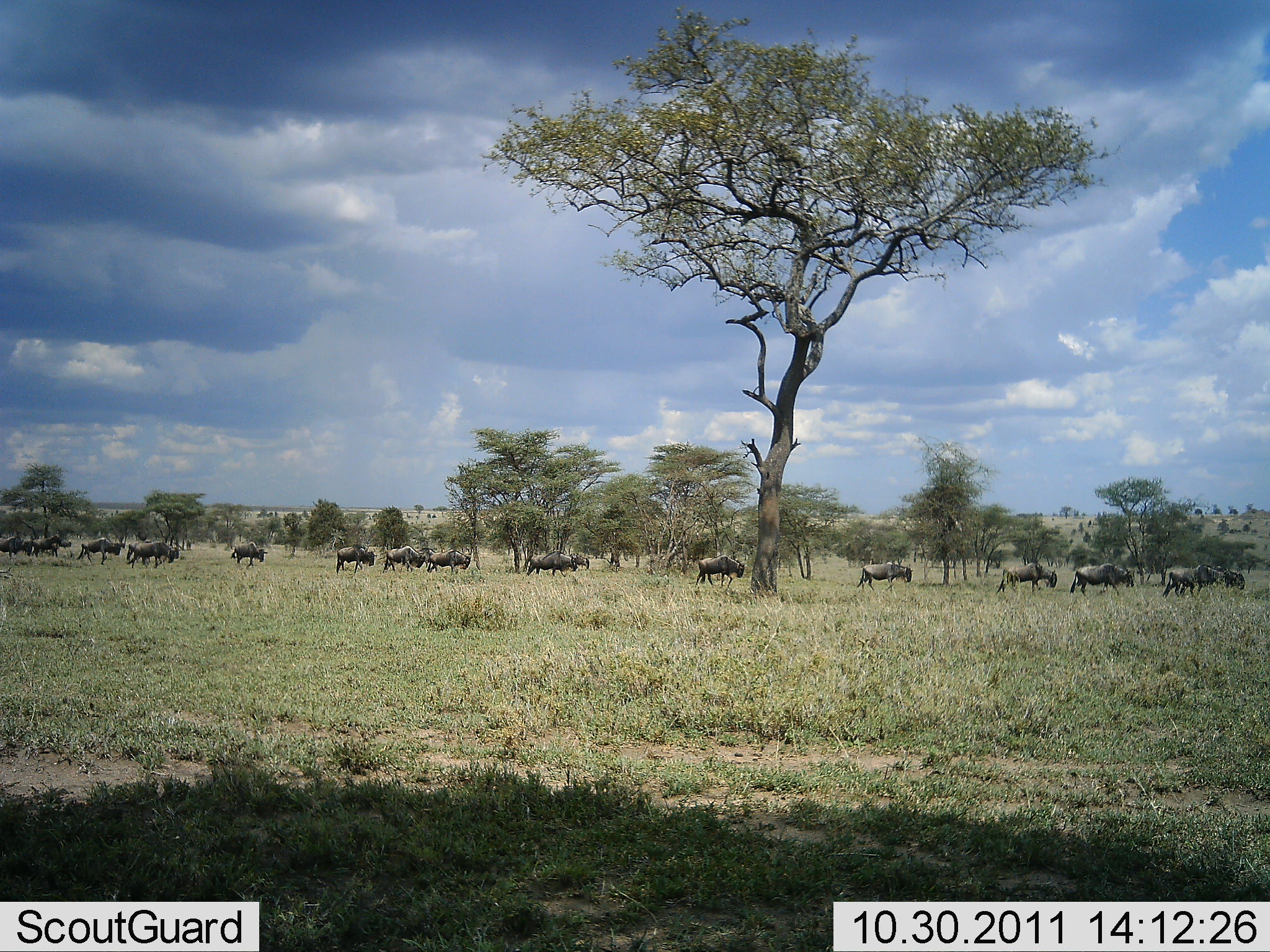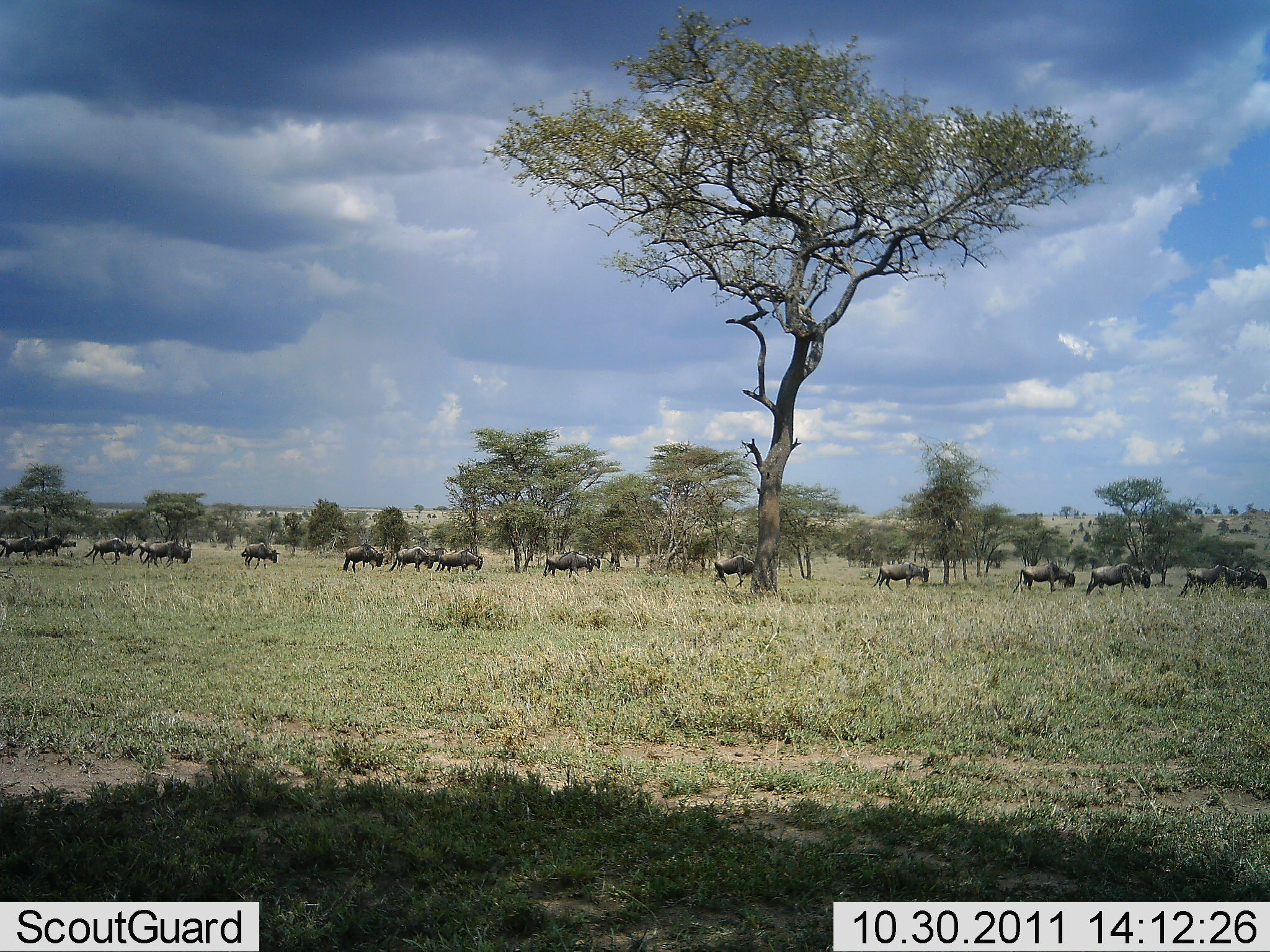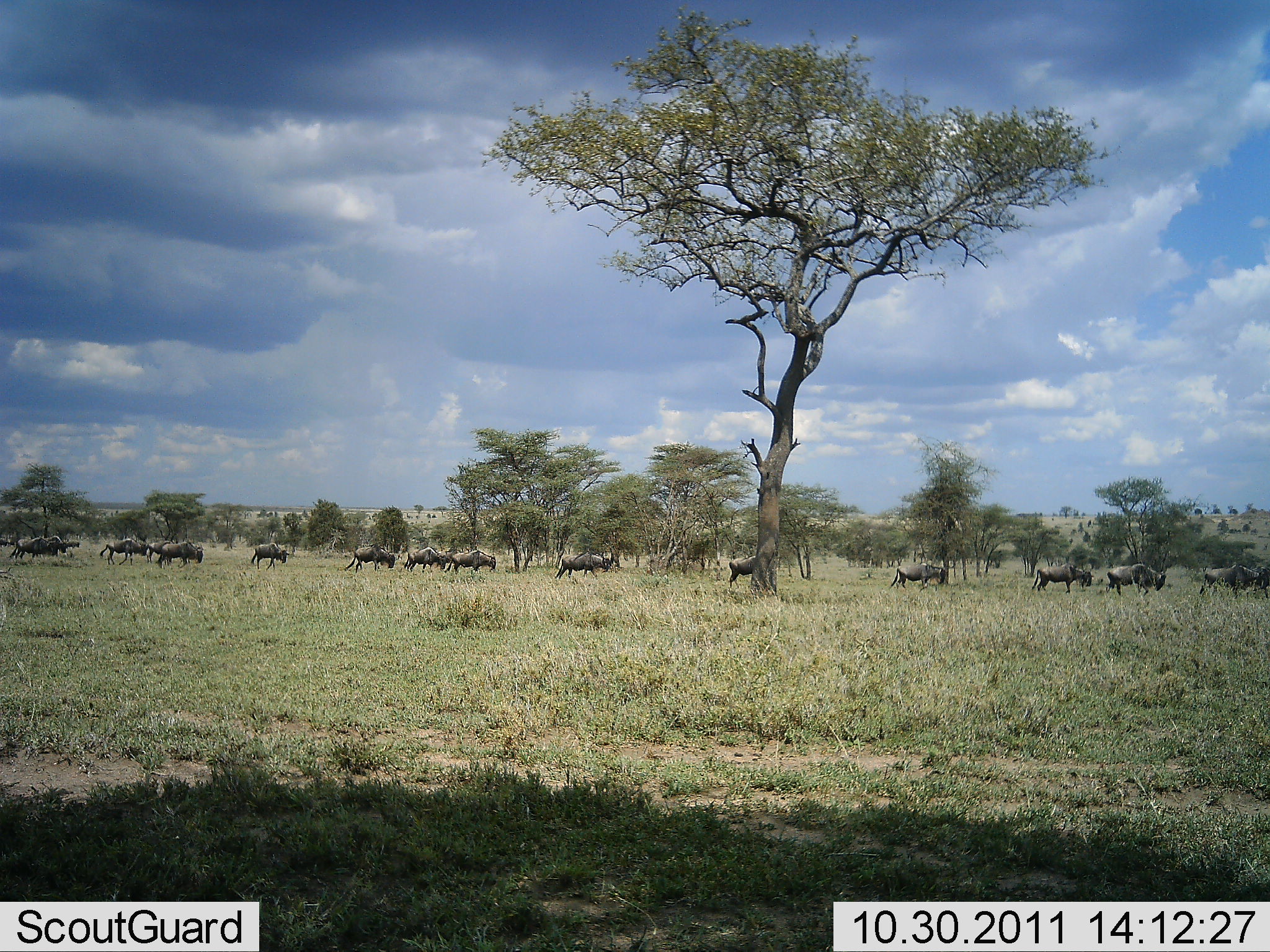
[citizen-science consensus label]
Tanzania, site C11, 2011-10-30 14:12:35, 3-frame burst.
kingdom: Animalia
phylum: Chordata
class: Mammalia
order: Artiodactyla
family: Bovidae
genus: Connochaetes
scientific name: Connochaetes taurinus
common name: blue wildebeest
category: wildebeest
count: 11-50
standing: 0%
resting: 0%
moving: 100%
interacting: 0%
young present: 0%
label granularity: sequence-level